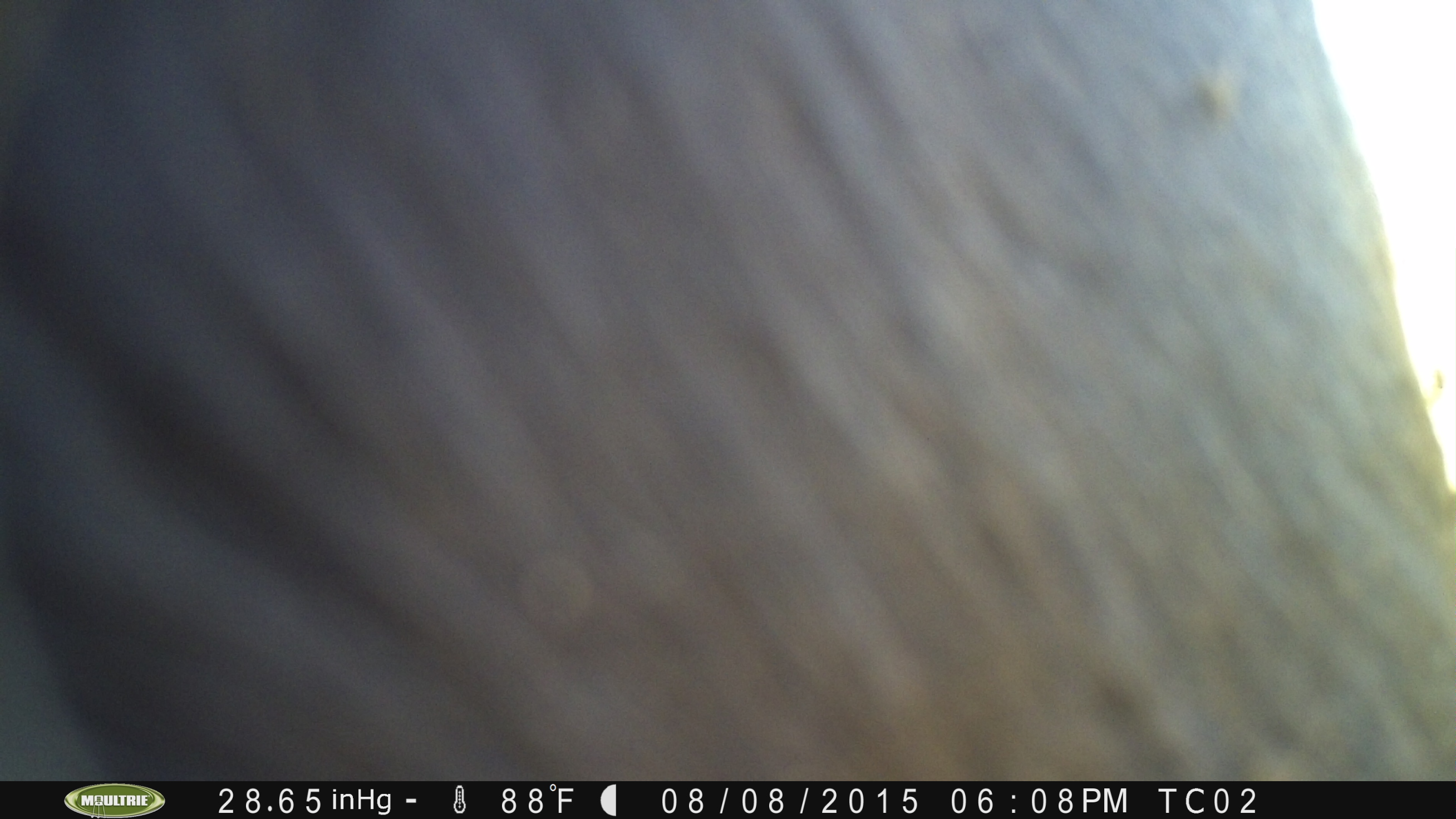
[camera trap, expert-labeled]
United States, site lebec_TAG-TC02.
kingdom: Animalia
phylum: Chordata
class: Mammalia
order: Artiodactyla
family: Bovidae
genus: Bos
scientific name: Bos taurus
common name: domestic cow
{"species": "Bos taurus (domestic cow)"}